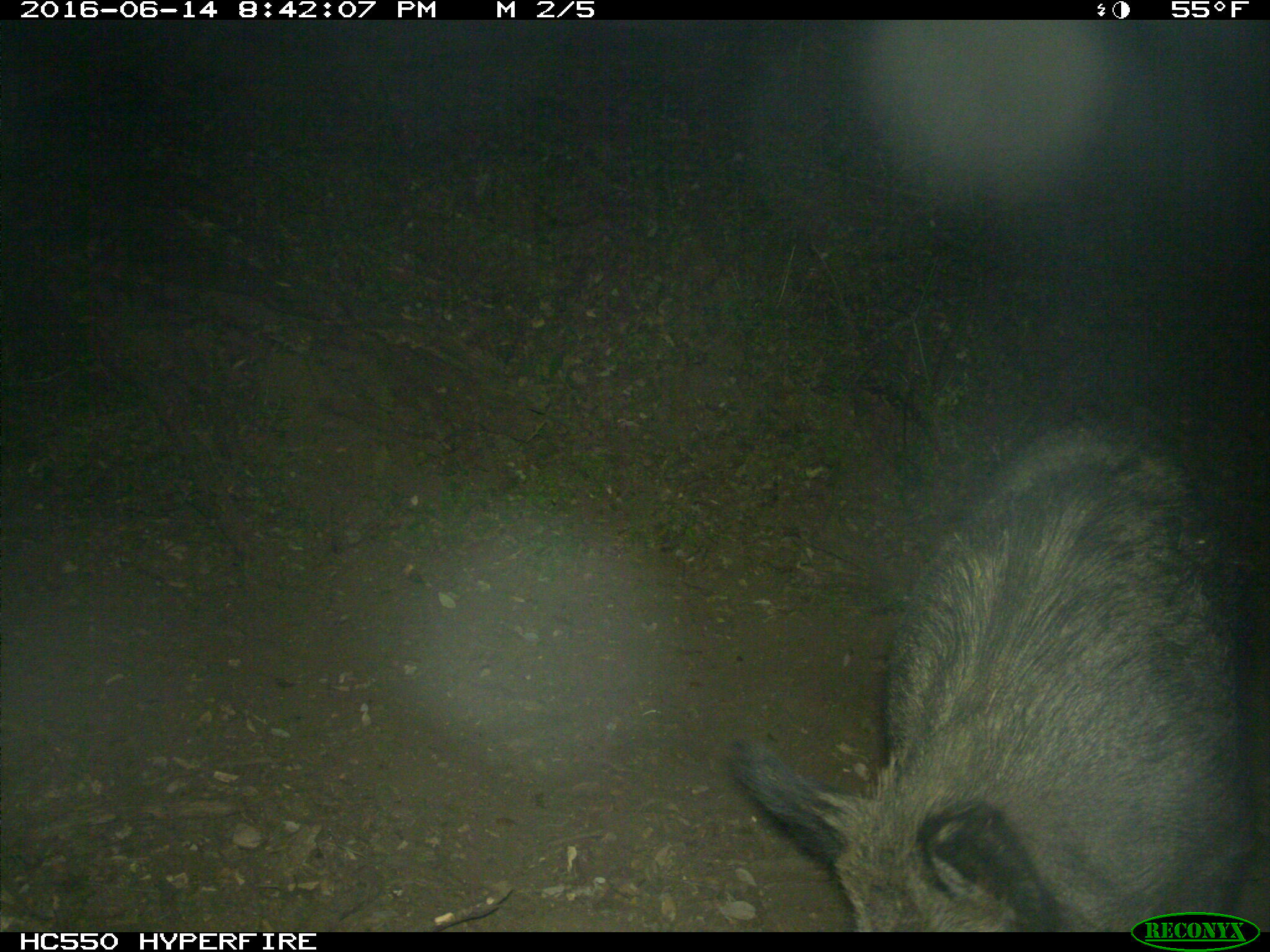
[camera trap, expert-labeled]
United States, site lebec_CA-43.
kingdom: Animalia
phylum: Chordata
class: Mammalia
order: Artiodactyla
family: Suidae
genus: Sus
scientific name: Sus scrofa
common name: wild boar